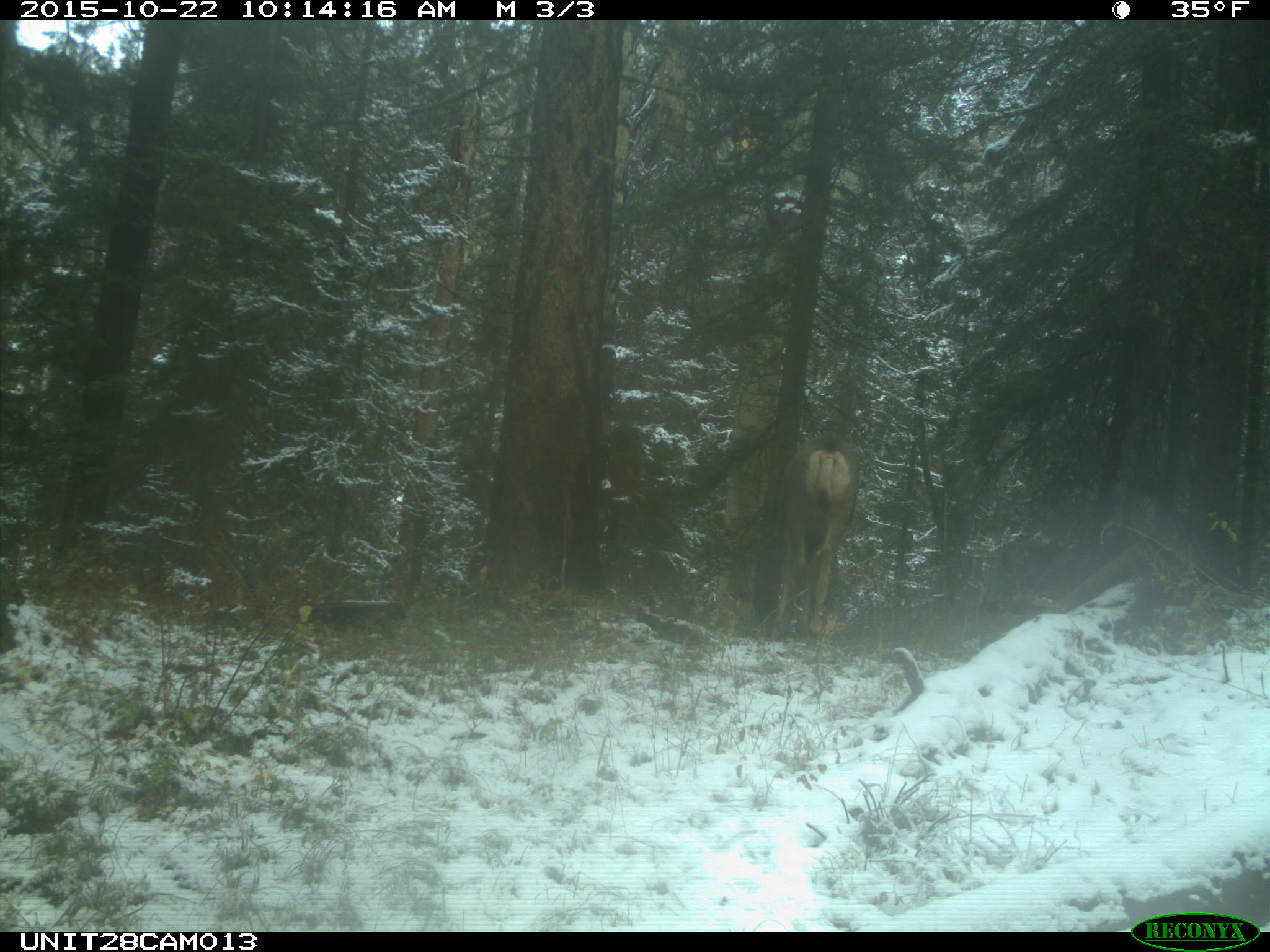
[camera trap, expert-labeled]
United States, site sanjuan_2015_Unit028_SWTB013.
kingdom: Animalia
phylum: Chordata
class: Mammalia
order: Artiodactyla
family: Cervidae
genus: Odocoileus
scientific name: Odocoileus hemionus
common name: mule deer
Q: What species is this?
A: Odocoileus hemionus (mule deer).